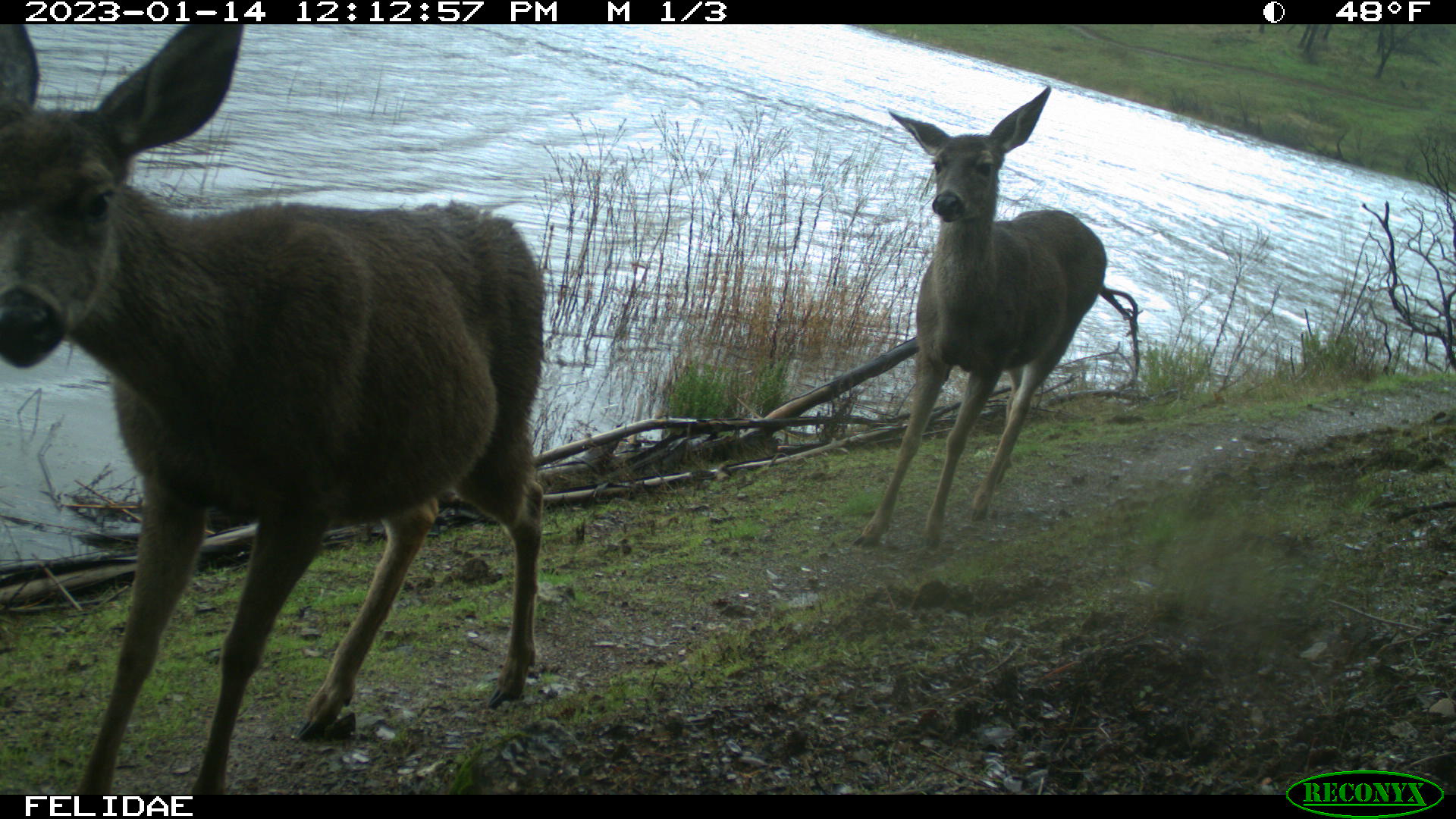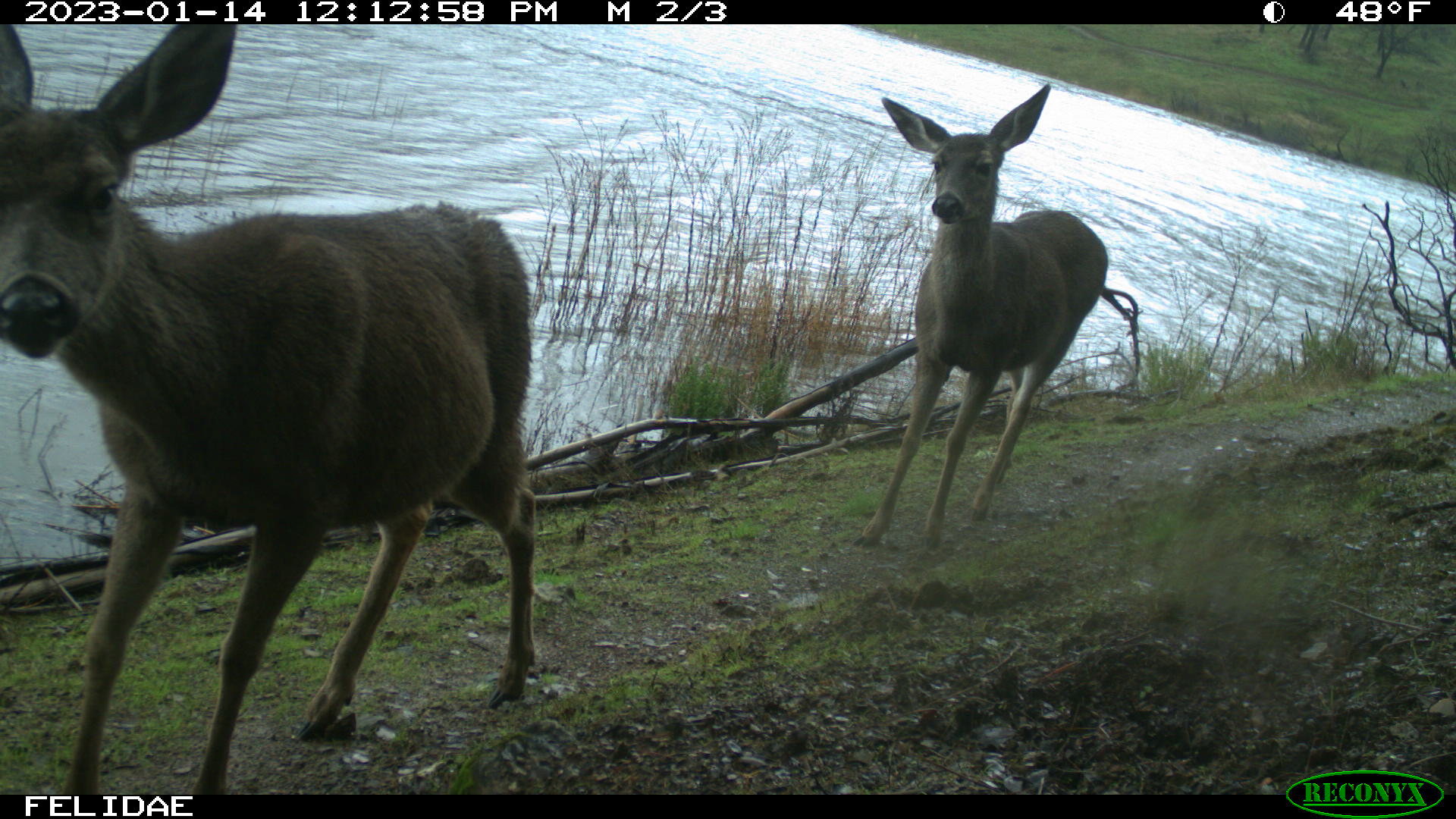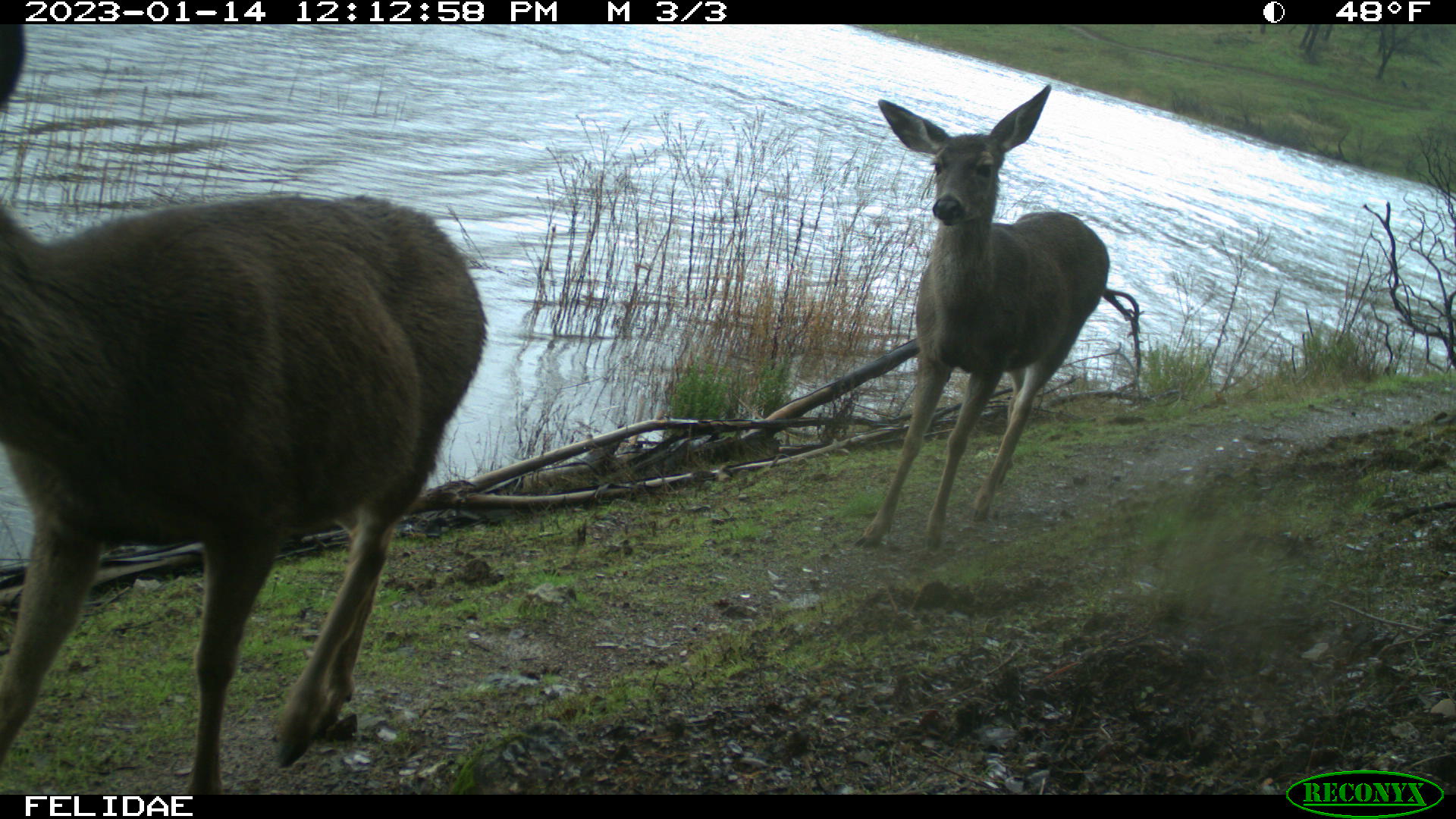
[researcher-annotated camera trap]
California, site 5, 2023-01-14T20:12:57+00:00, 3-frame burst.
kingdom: Animalia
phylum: Chordata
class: Mammalia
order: Artiodactyla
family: Cervidae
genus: Odocoileus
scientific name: Odocoileus hemionus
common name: mule deer